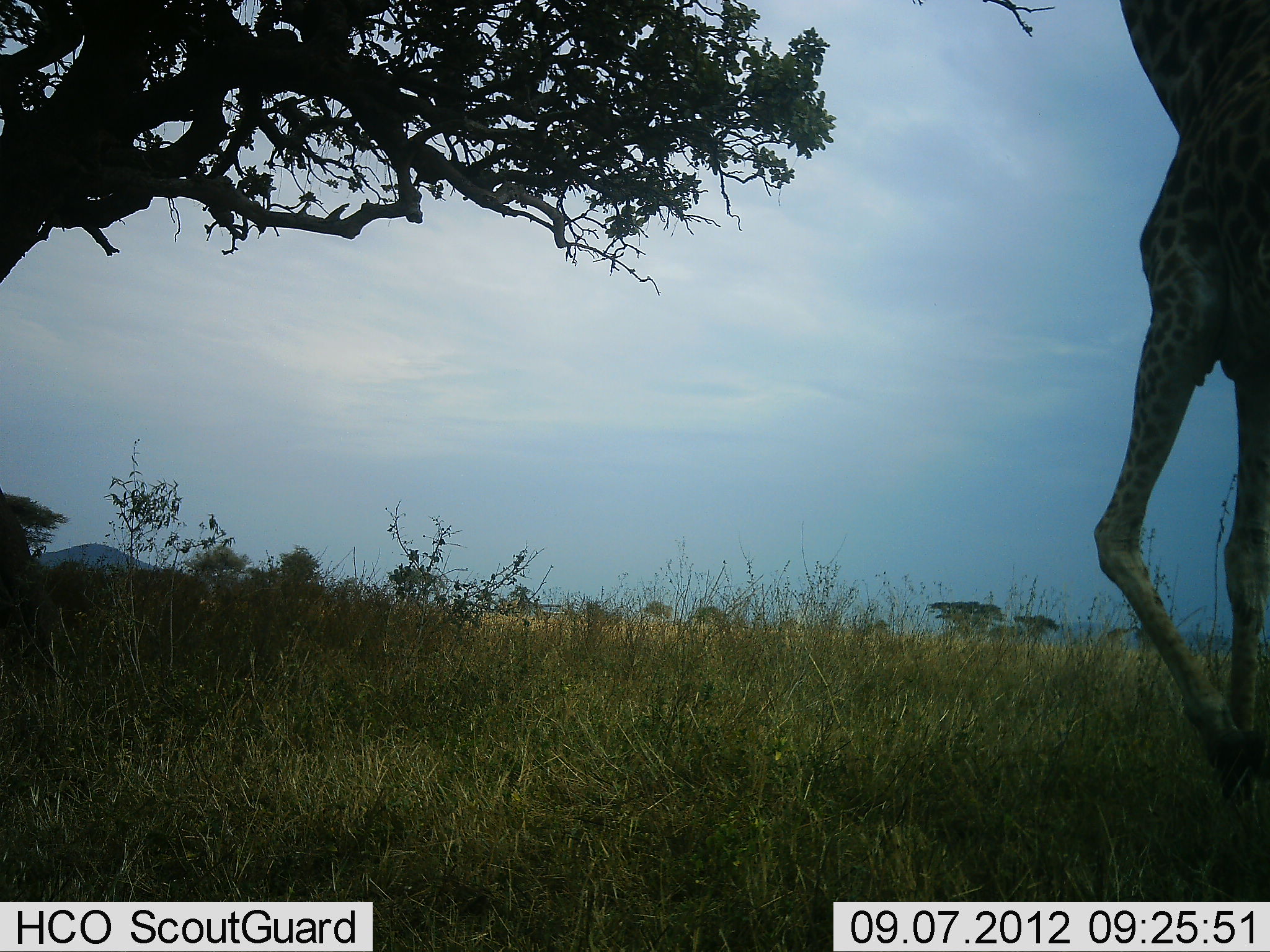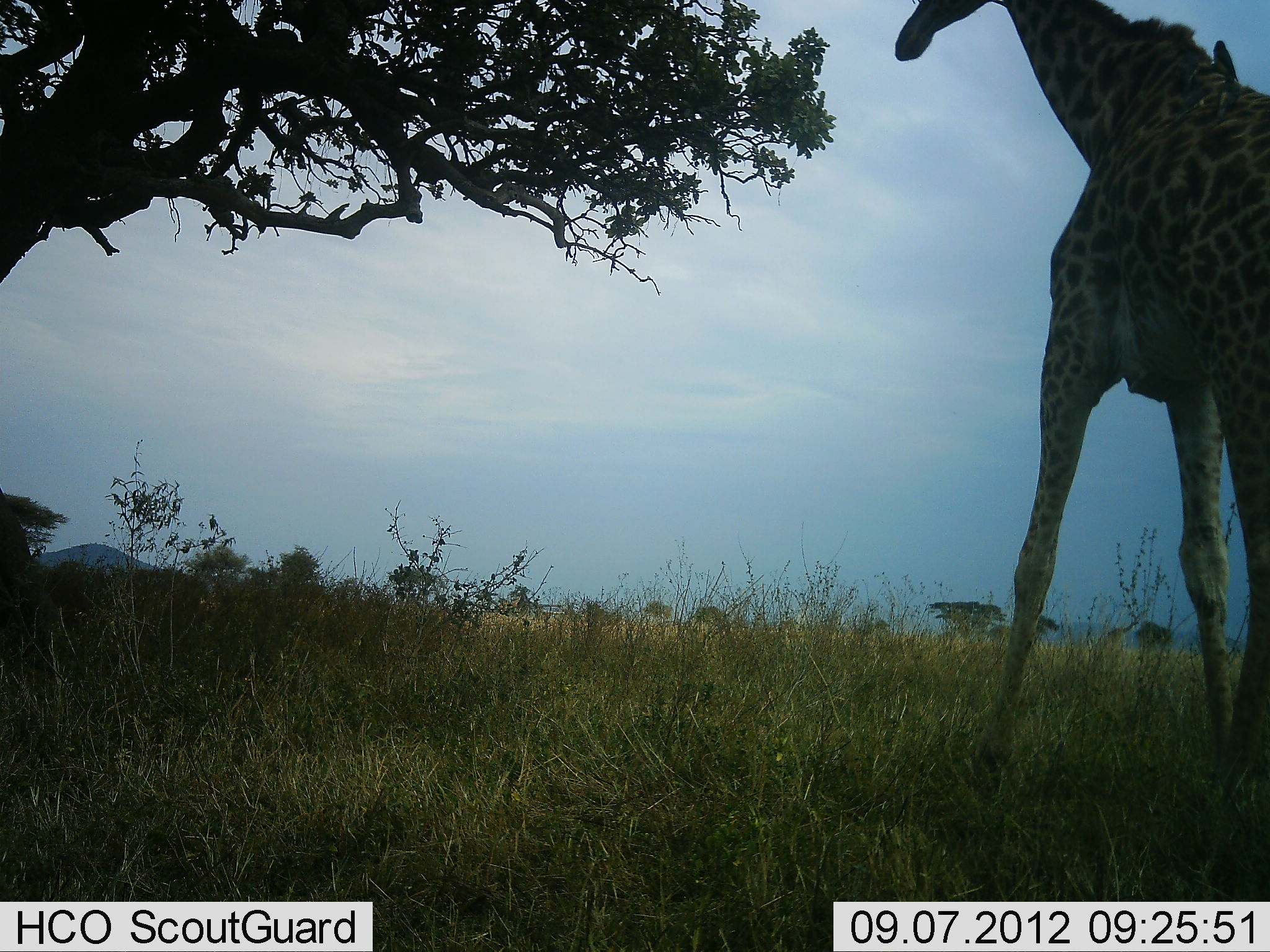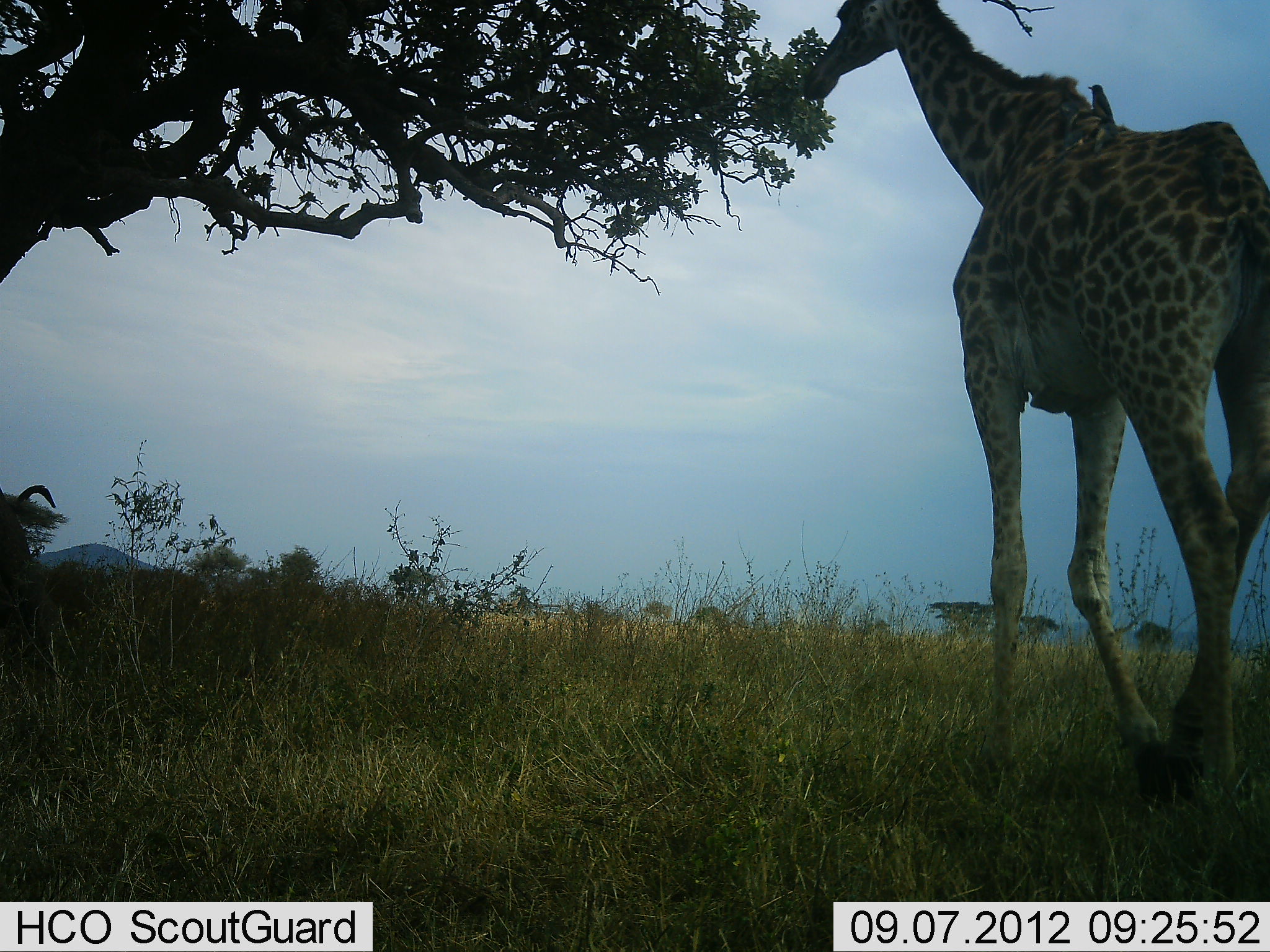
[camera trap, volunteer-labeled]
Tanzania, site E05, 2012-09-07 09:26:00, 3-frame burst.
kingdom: Animalia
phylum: Chordata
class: Mammalia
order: Artiodactyla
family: Giraffidae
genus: Giraffa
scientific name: Giraffa camelopardalis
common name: giraffe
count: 1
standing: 6%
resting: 6%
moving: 94%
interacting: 0%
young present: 0%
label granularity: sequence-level